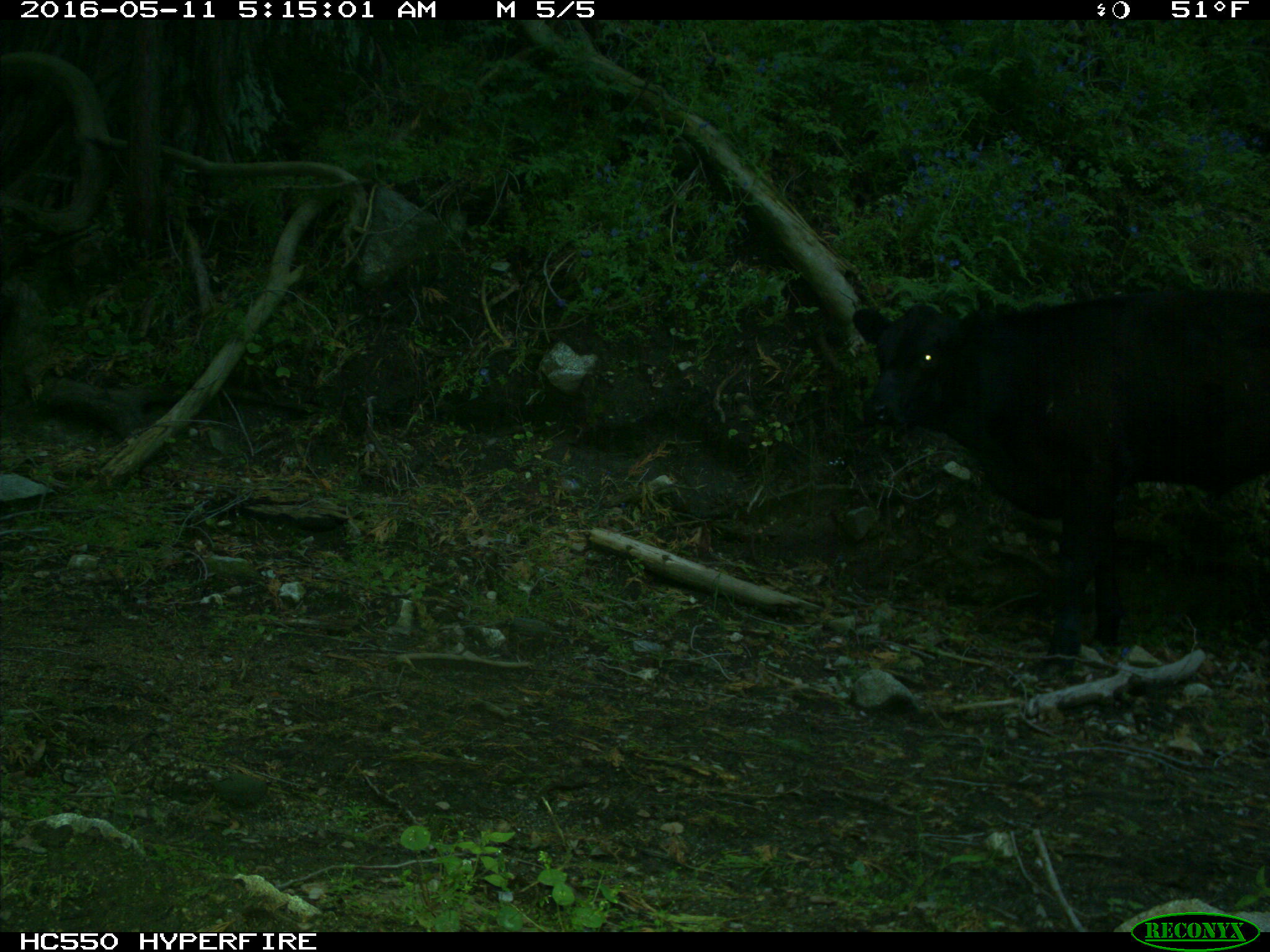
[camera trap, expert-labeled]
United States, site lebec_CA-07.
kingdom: Animalia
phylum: Chordata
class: Mammalia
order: Artiodactyla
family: Bovidae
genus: Bos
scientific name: Bos taurus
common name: domestic cow